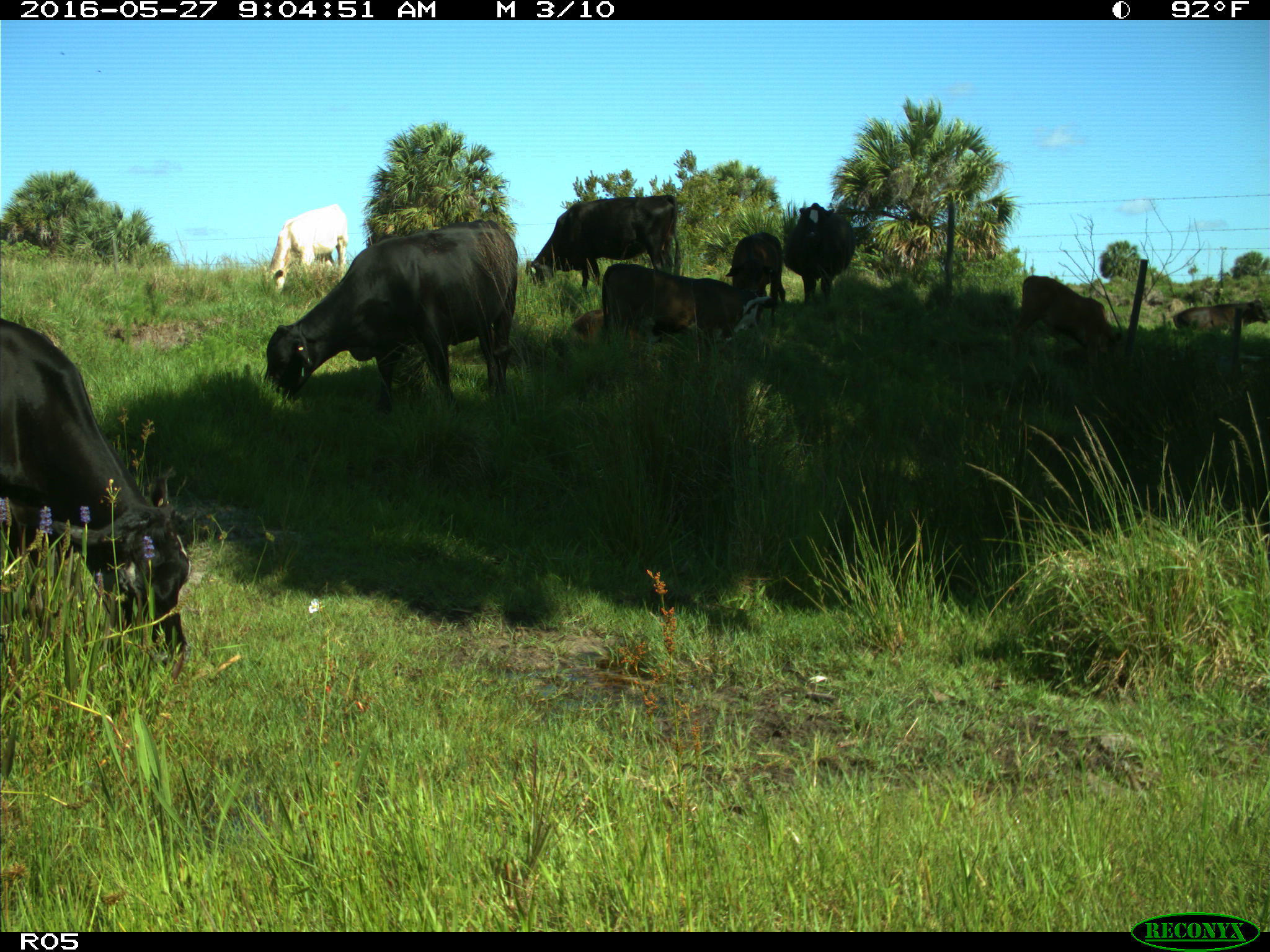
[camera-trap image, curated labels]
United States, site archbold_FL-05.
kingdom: Animalia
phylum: Chordata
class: Mammalia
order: Artiodactyla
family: Bovidae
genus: Bos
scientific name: Bos taurus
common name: domestic cow